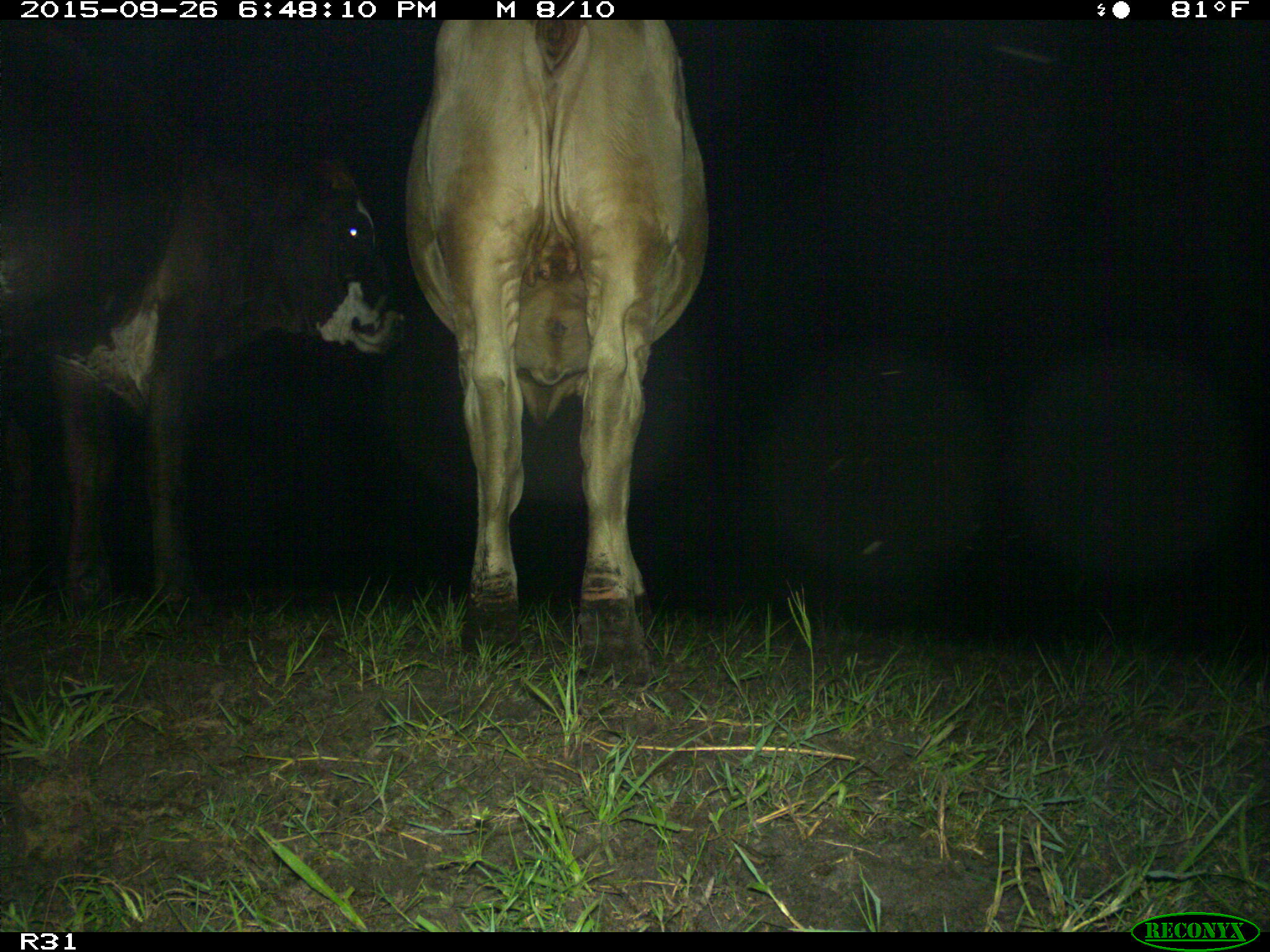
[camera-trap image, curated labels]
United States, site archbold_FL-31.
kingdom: Animalia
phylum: Chordata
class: Mammalia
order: Artiodactyla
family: Bovidae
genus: Bos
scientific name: Bos taurus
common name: domestic cow